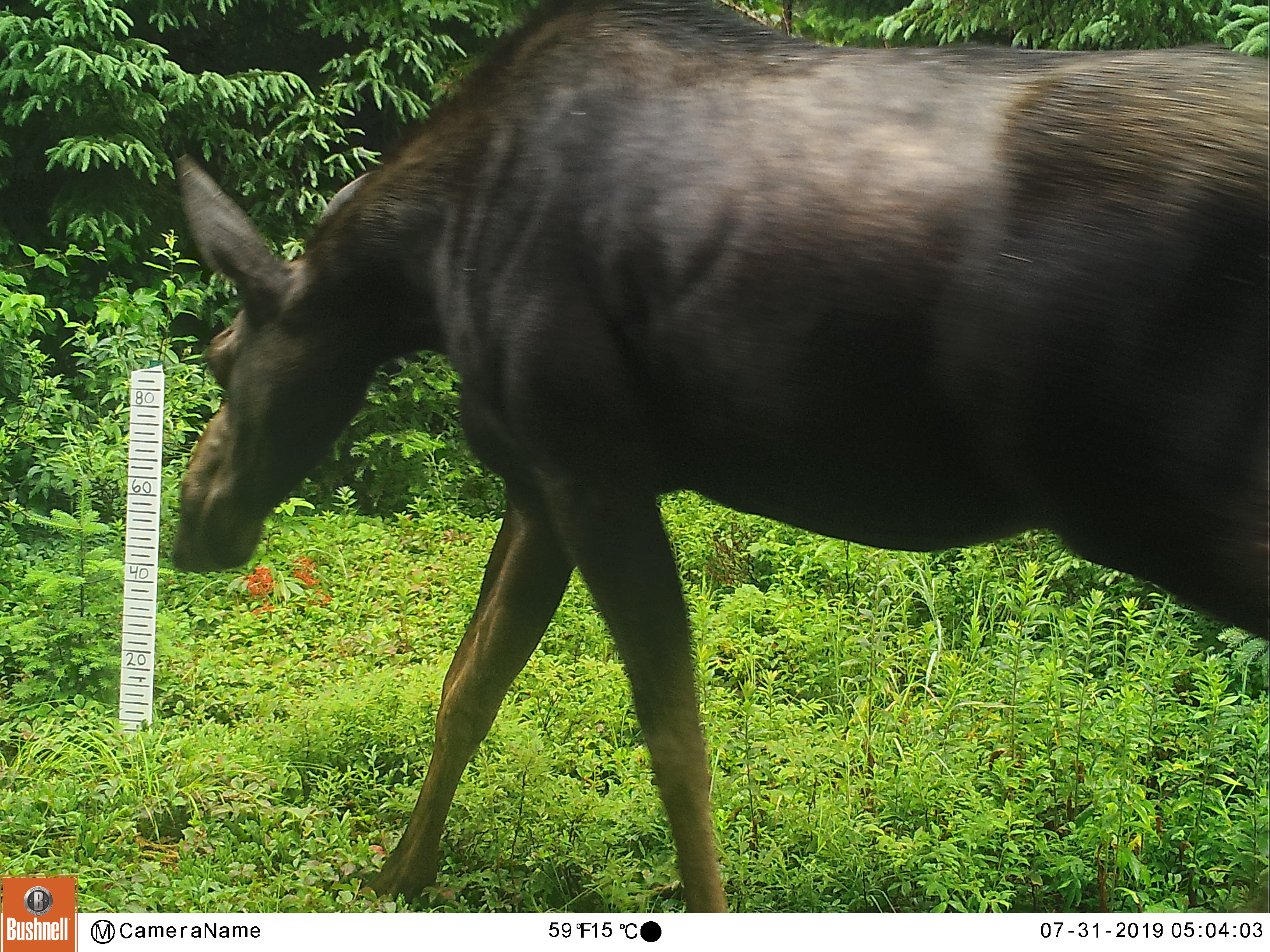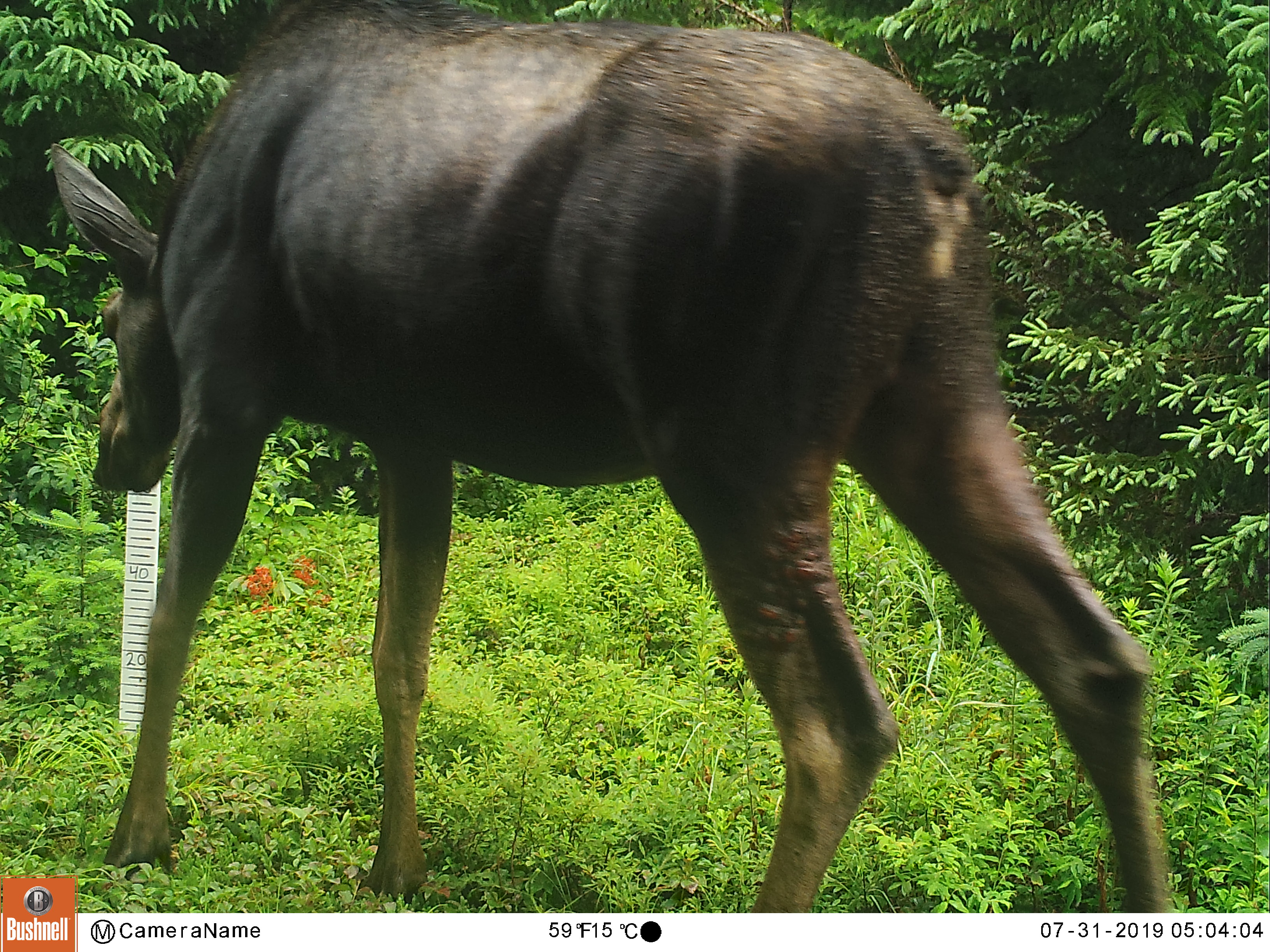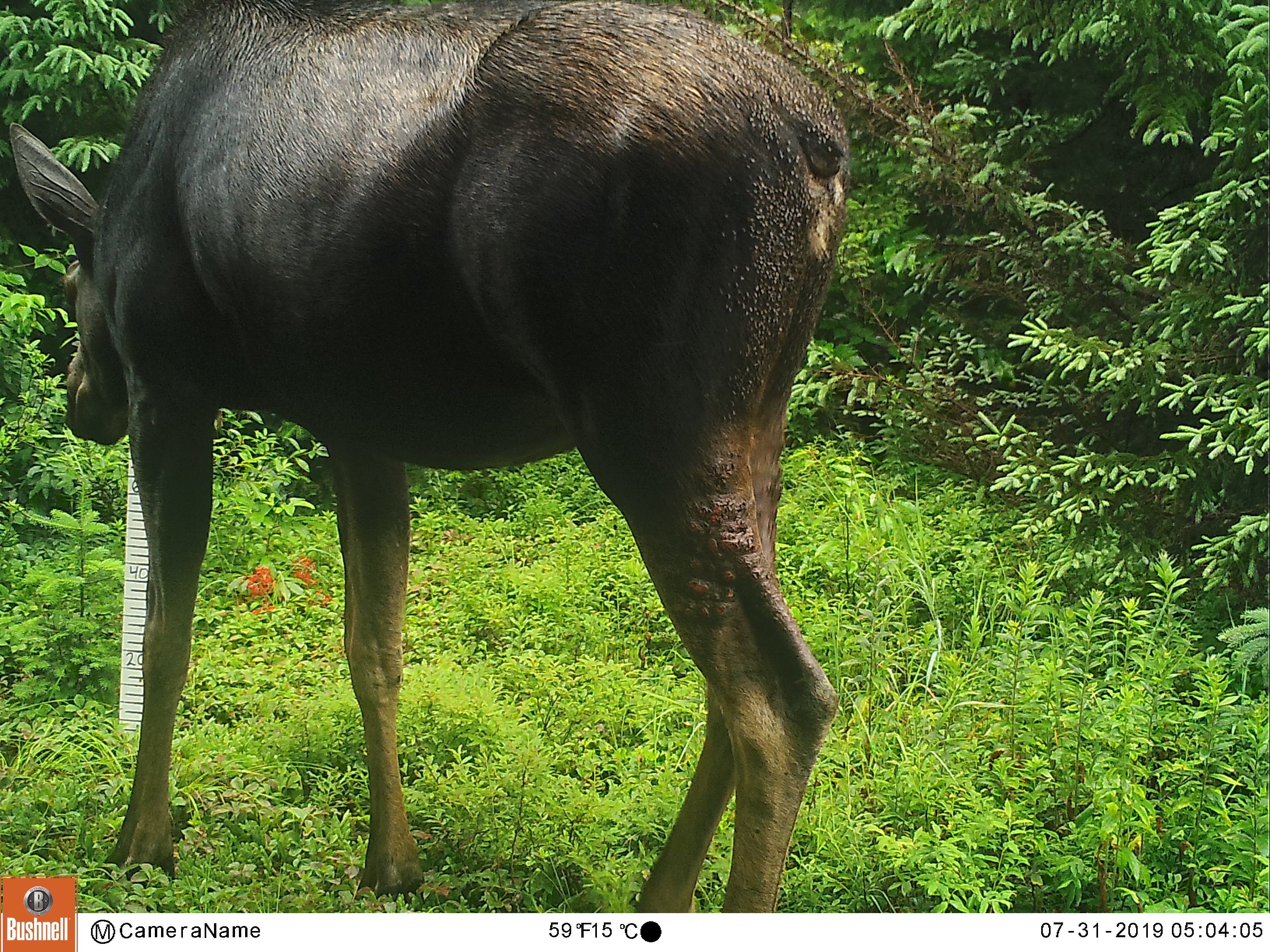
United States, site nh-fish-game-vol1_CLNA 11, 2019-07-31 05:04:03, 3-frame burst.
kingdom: Animalia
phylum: Chordata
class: Mammalia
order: Artiodactyla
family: Cervidae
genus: Alces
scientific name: Alces alces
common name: moose